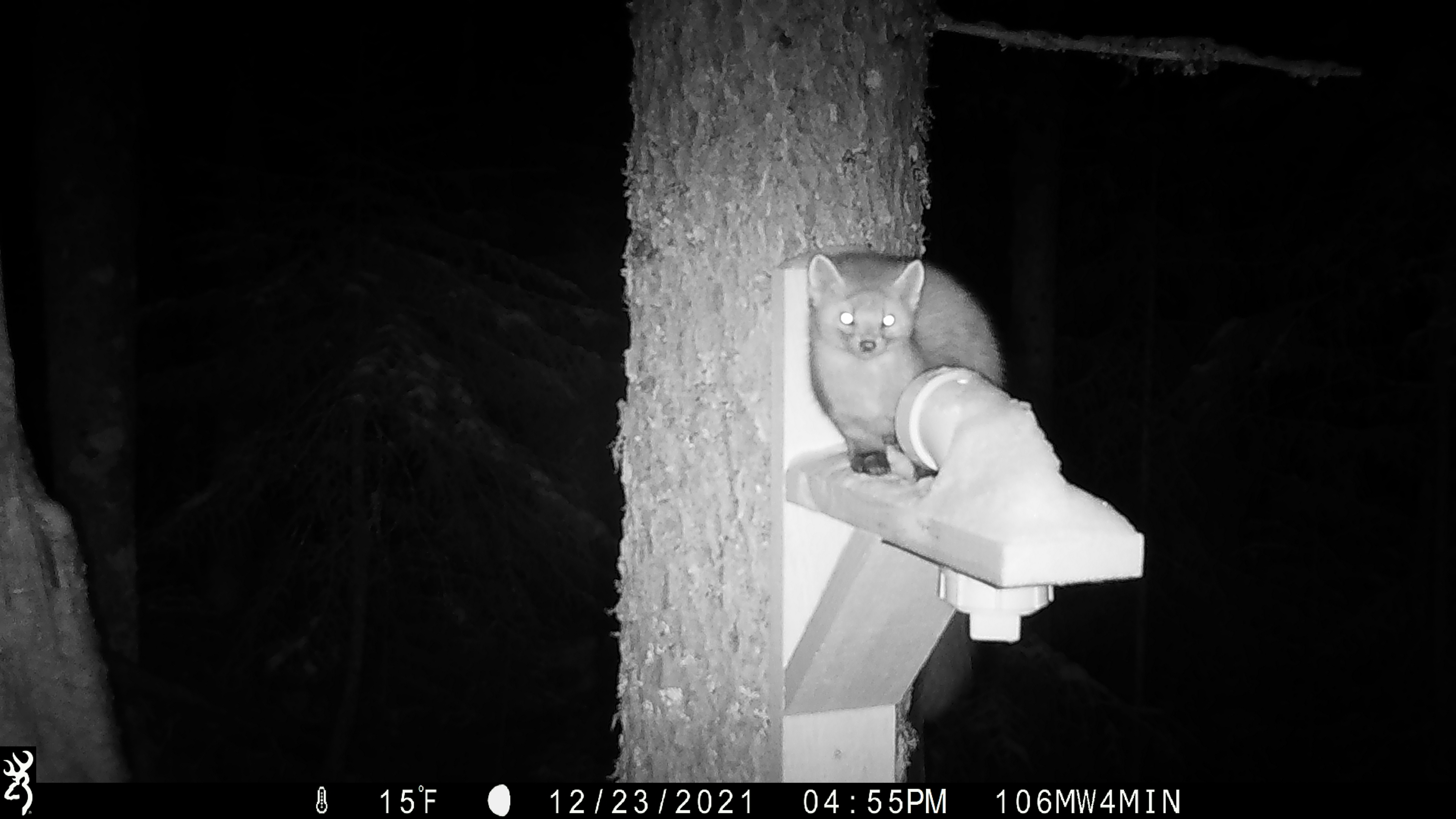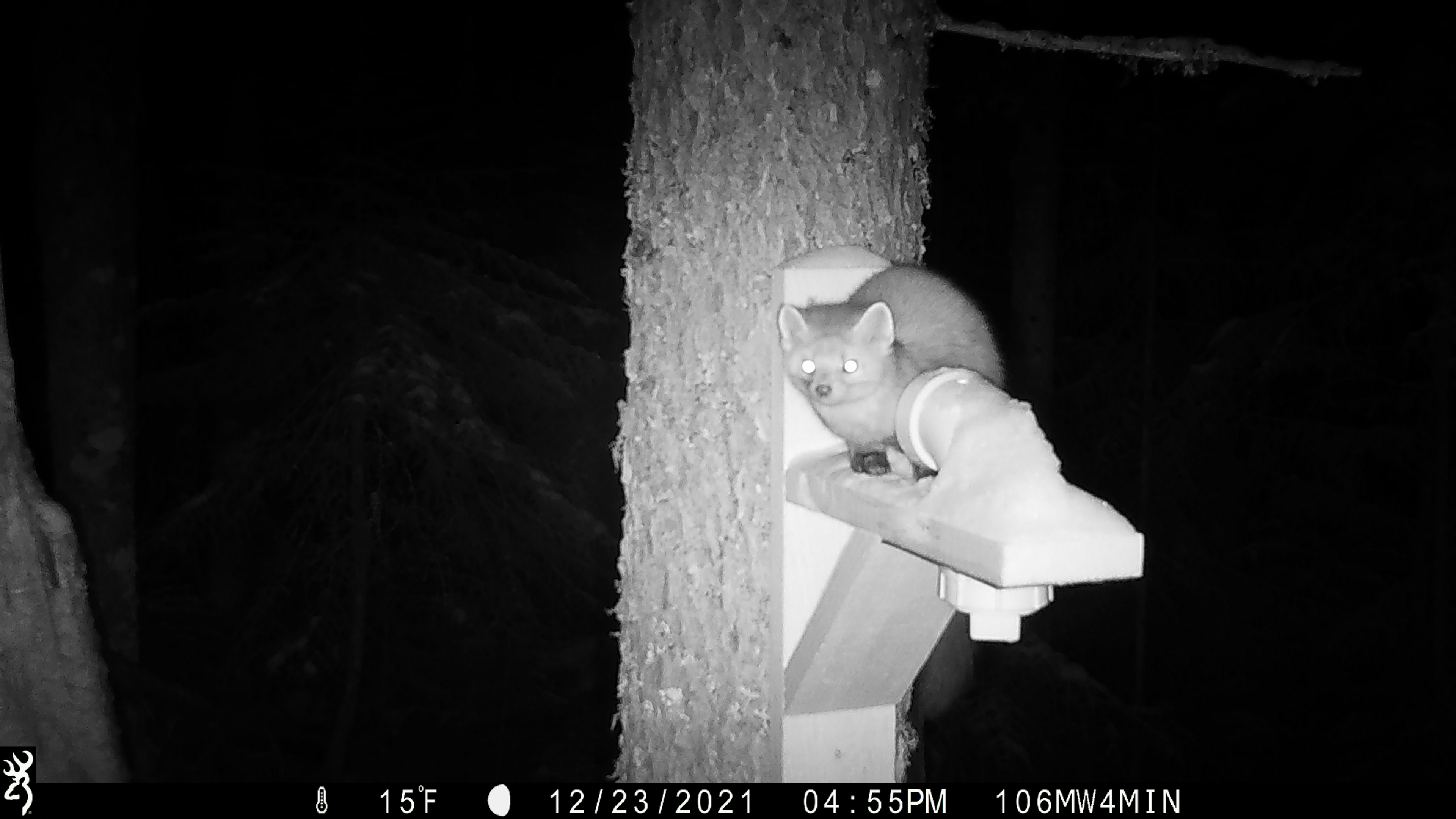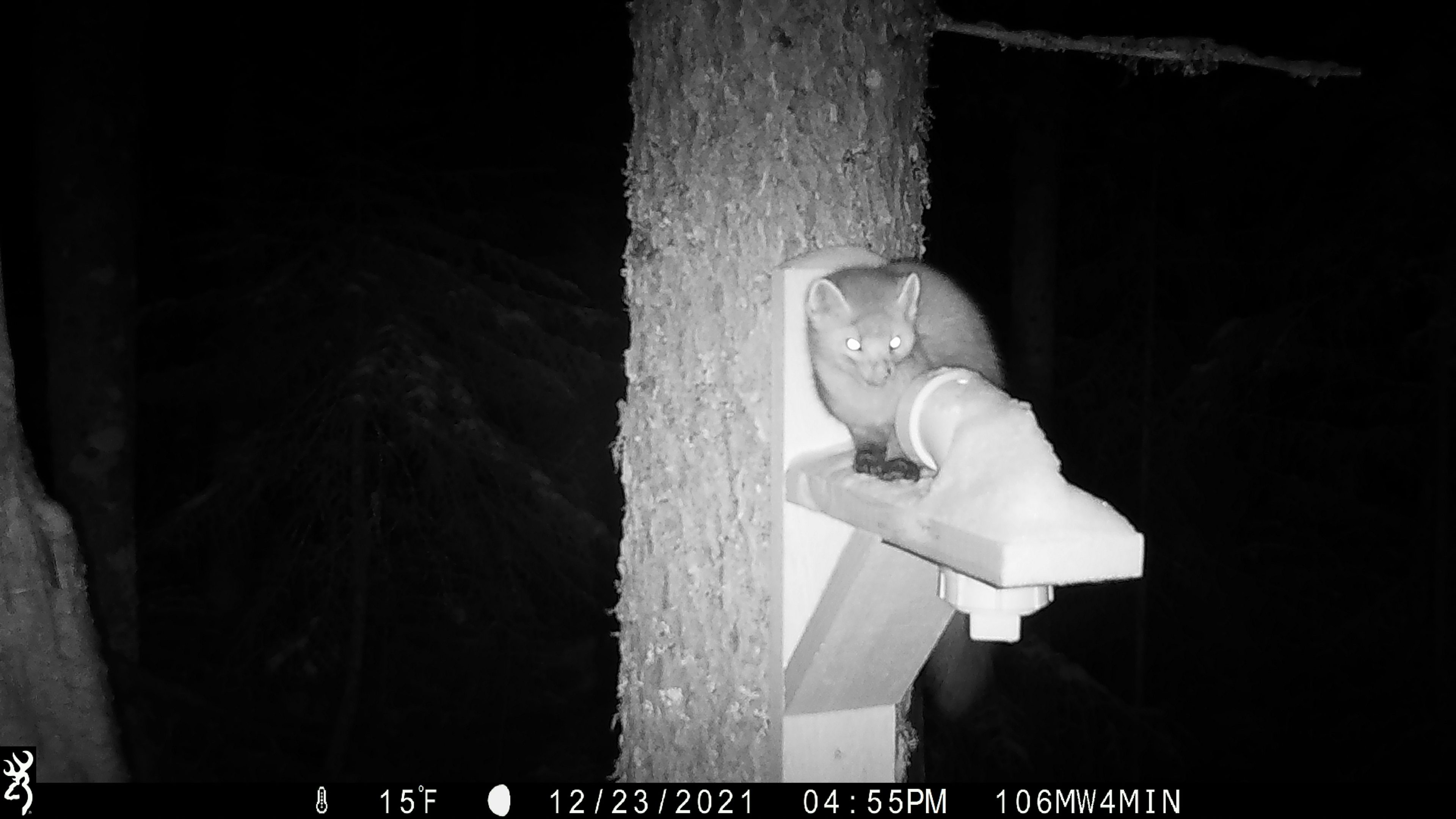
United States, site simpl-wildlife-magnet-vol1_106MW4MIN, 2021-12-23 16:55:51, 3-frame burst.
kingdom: Animalia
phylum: Chordata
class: Mammalia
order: Carnivora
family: Mustelidae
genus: Martes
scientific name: Martes americana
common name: american marten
American marten (Martes americana).